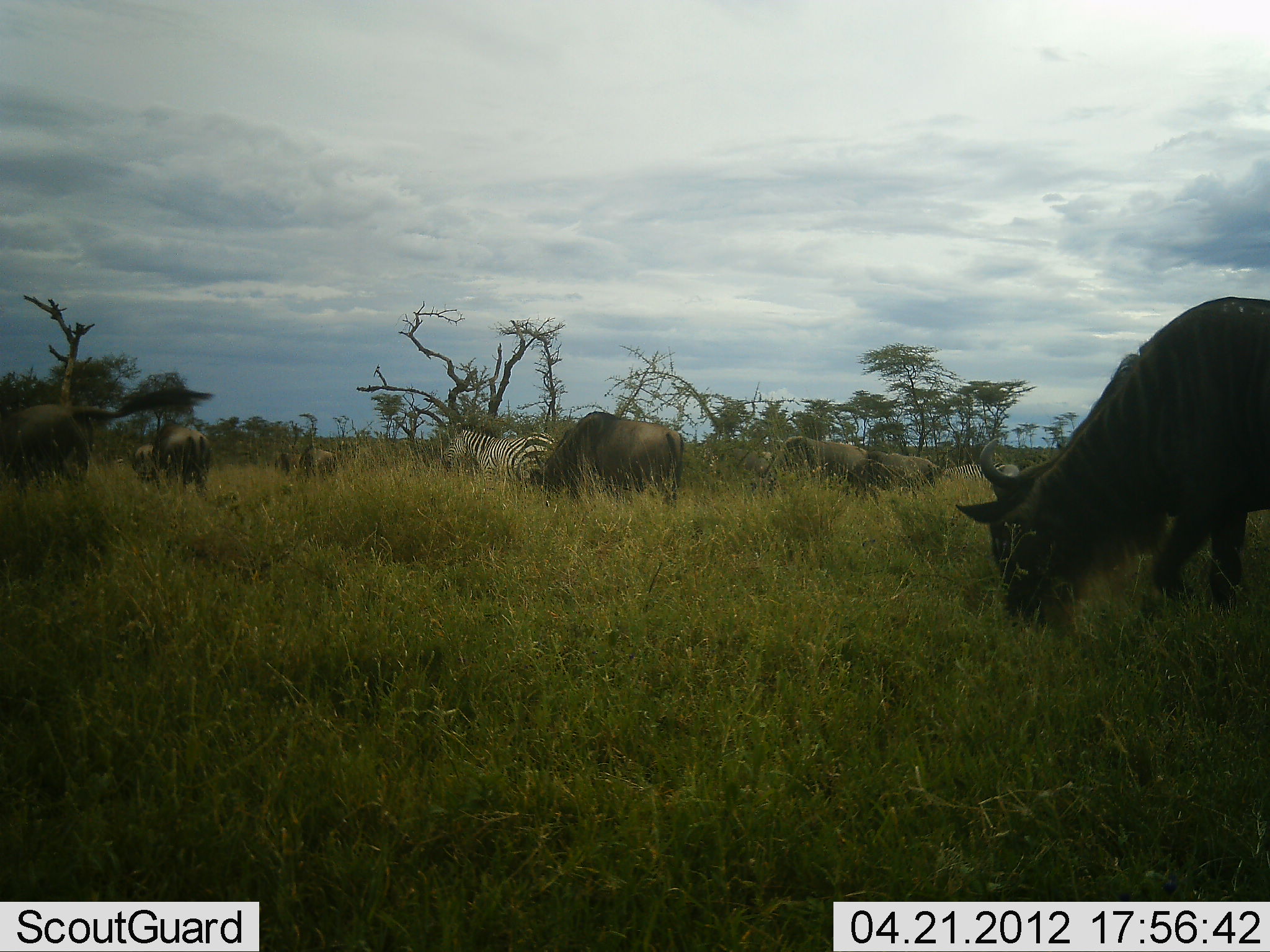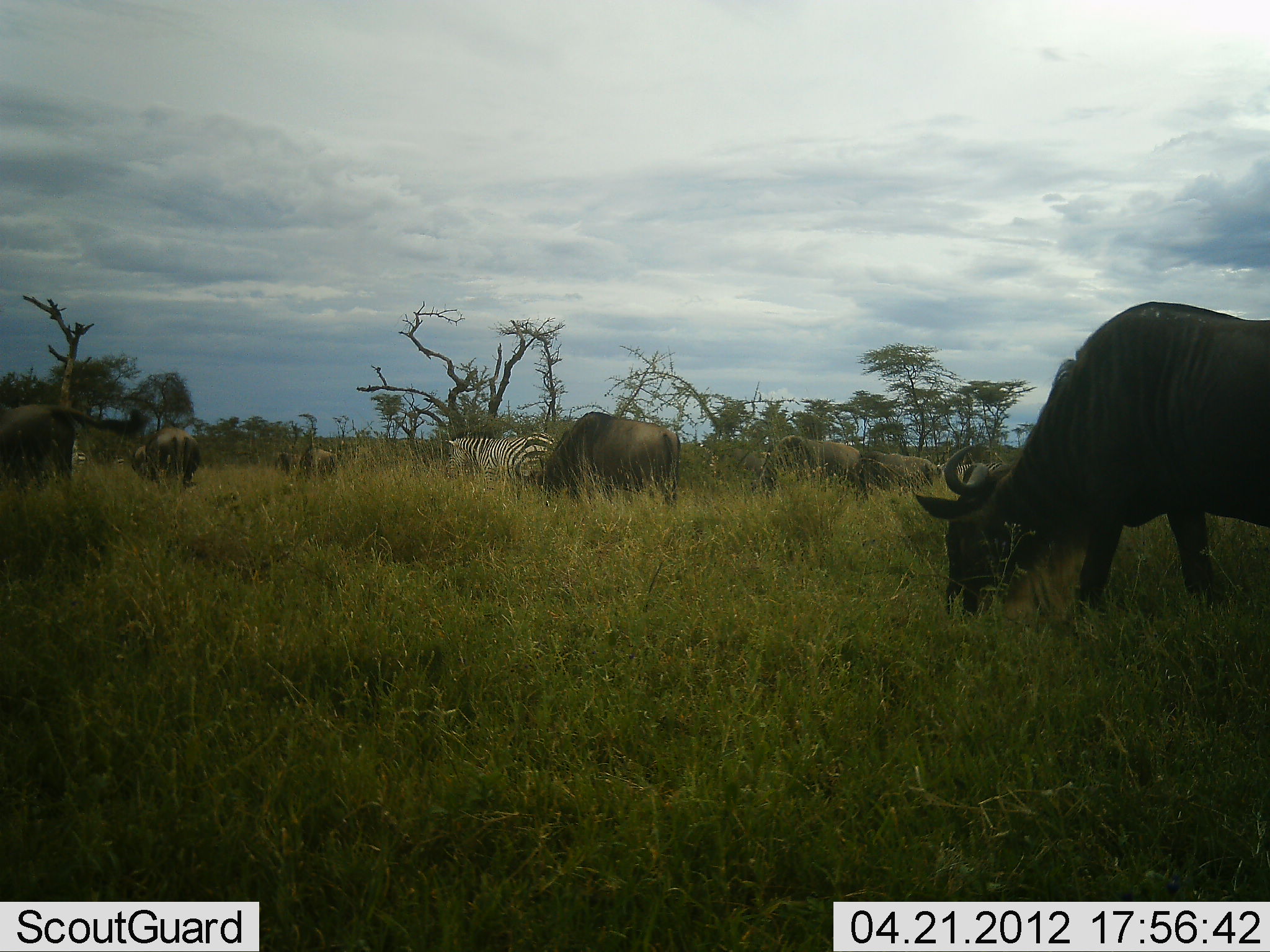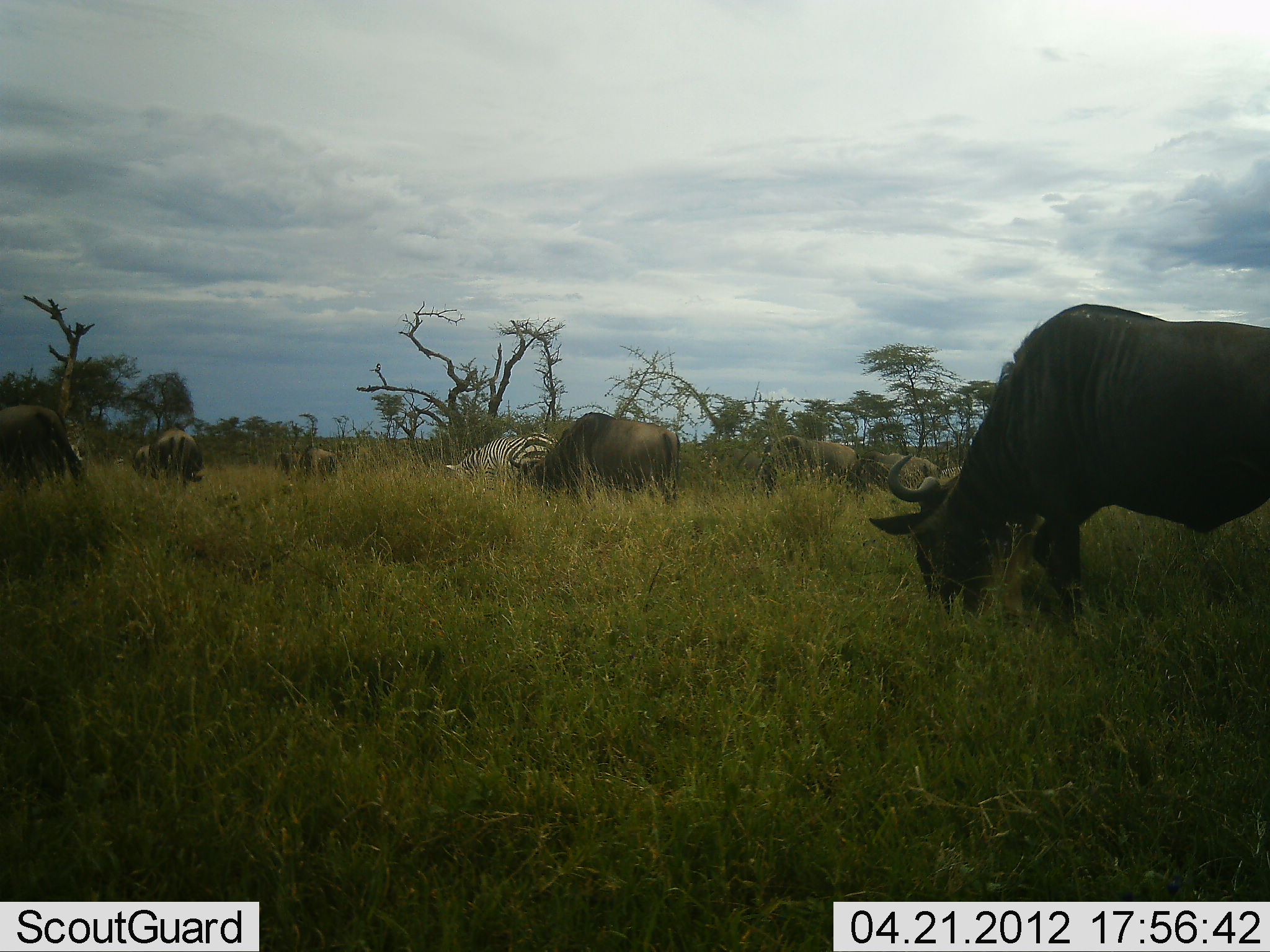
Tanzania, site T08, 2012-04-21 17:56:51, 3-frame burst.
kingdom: Animalia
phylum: Chordata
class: Mammalia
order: Artiodactyla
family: Bovidae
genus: Connochaetes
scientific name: Connochaetes taurinus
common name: blue wildebeest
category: wildebeest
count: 7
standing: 26%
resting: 0%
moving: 52%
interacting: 0%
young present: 0%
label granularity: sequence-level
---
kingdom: Animalia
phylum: Chordata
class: Mammalia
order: Perissodactyla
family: Equidae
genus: Equus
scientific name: Equus quagga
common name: plains zebra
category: zebra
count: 2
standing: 48%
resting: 0%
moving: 13%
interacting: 0%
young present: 0%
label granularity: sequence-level